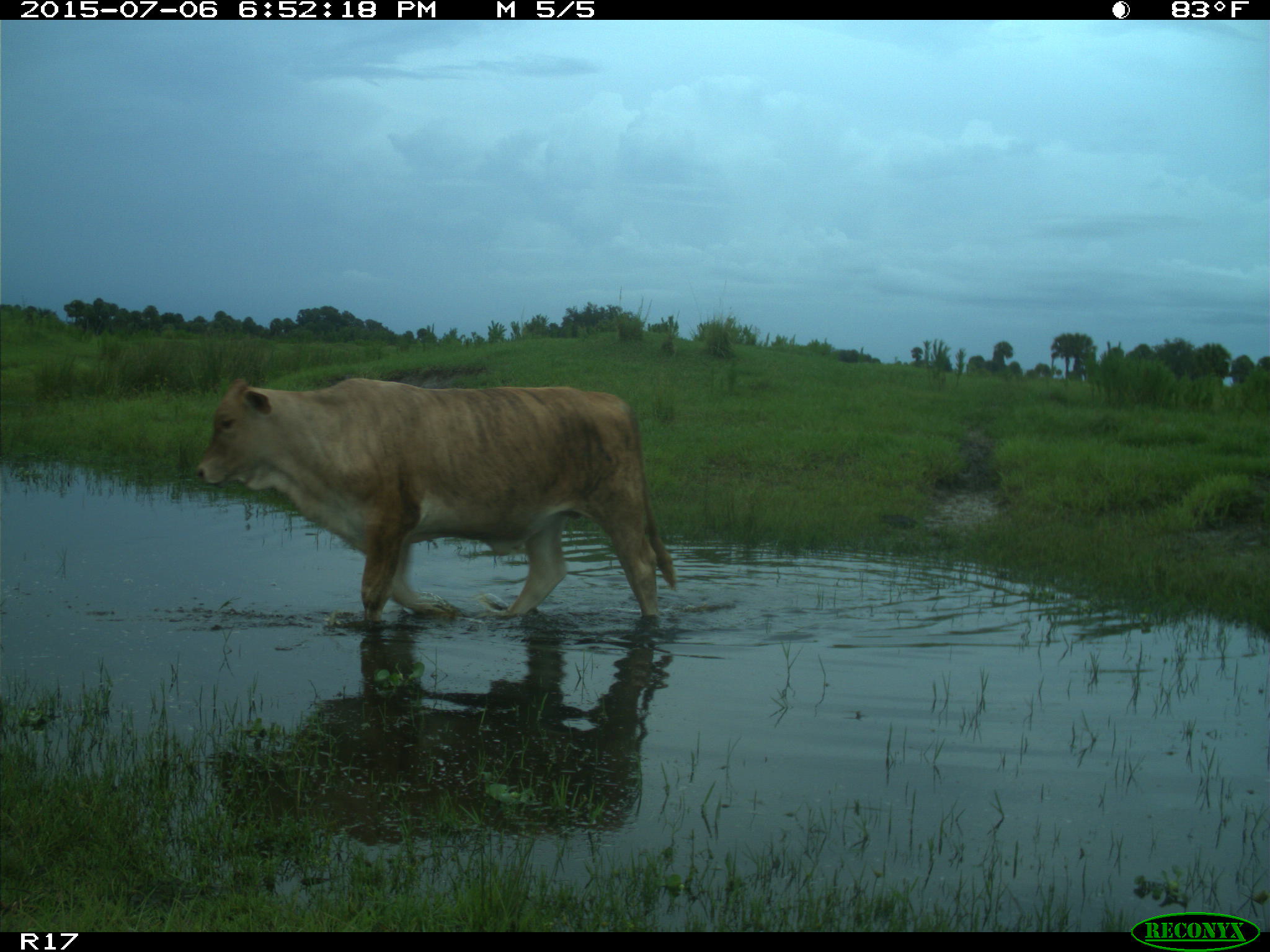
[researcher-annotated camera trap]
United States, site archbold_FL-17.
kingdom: Animalia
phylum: Chordata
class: Mammalia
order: Artiodactyla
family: Bovidae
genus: Bos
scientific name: Bos taurus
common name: domestic cow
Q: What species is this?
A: Bos taurus (domestic cow).